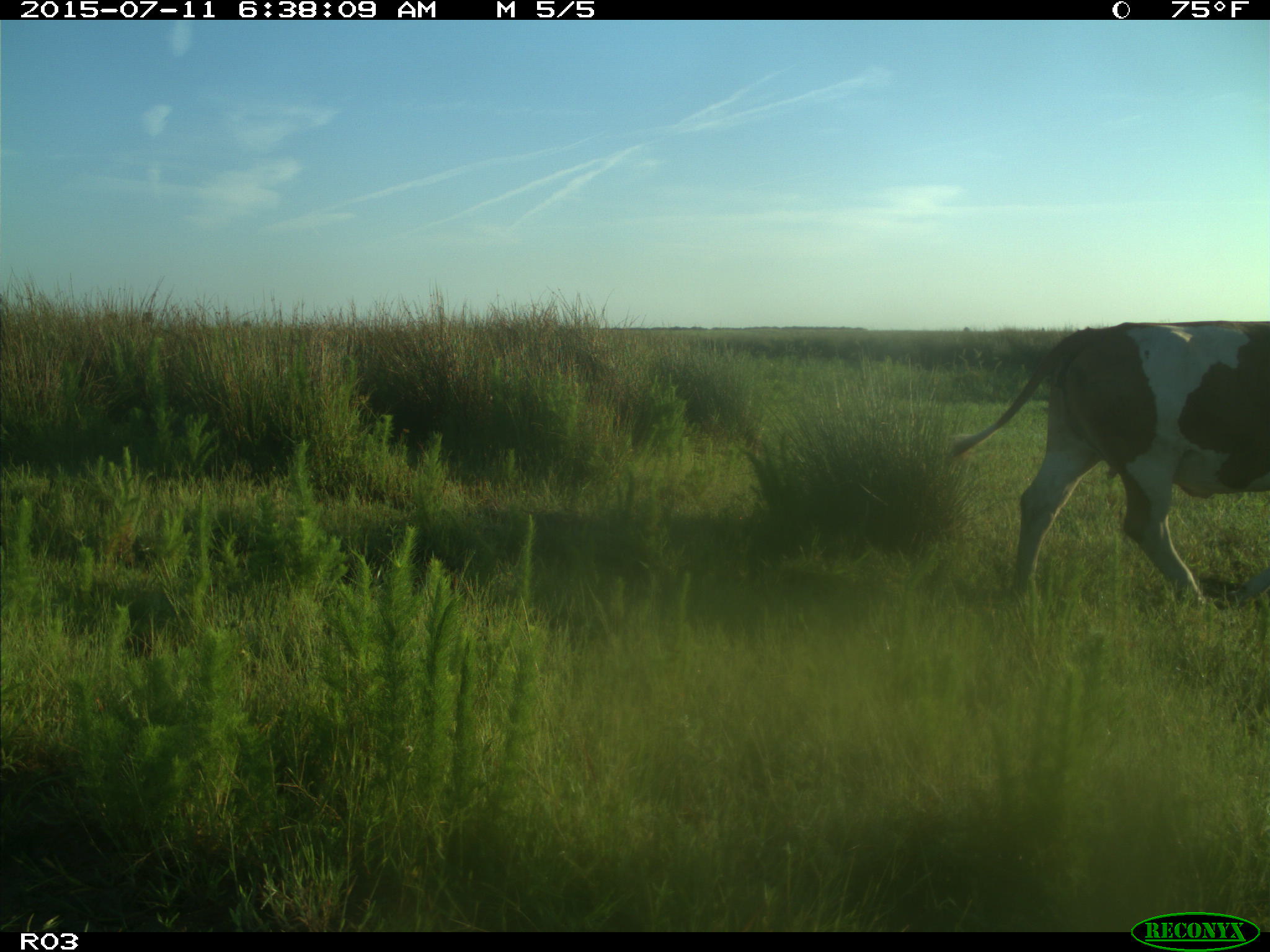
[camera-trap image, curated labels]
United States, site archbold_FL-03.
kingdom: Animalia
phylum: Chordata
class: Mammalia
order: Artiodactyla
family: Bovidae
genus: Bos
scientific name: Bos taurus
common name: domestic cow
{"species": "Bos taurus (domestic cow)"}